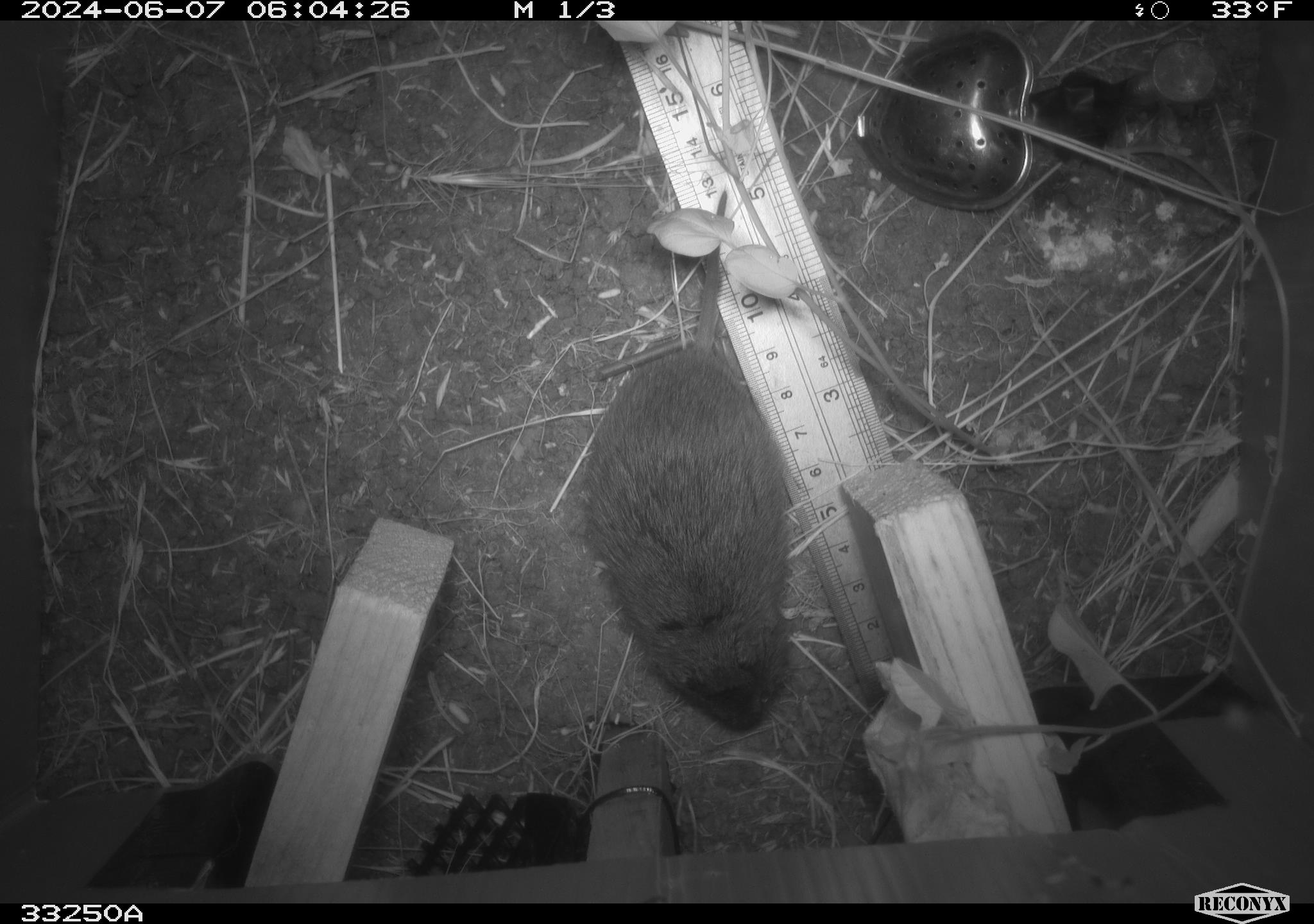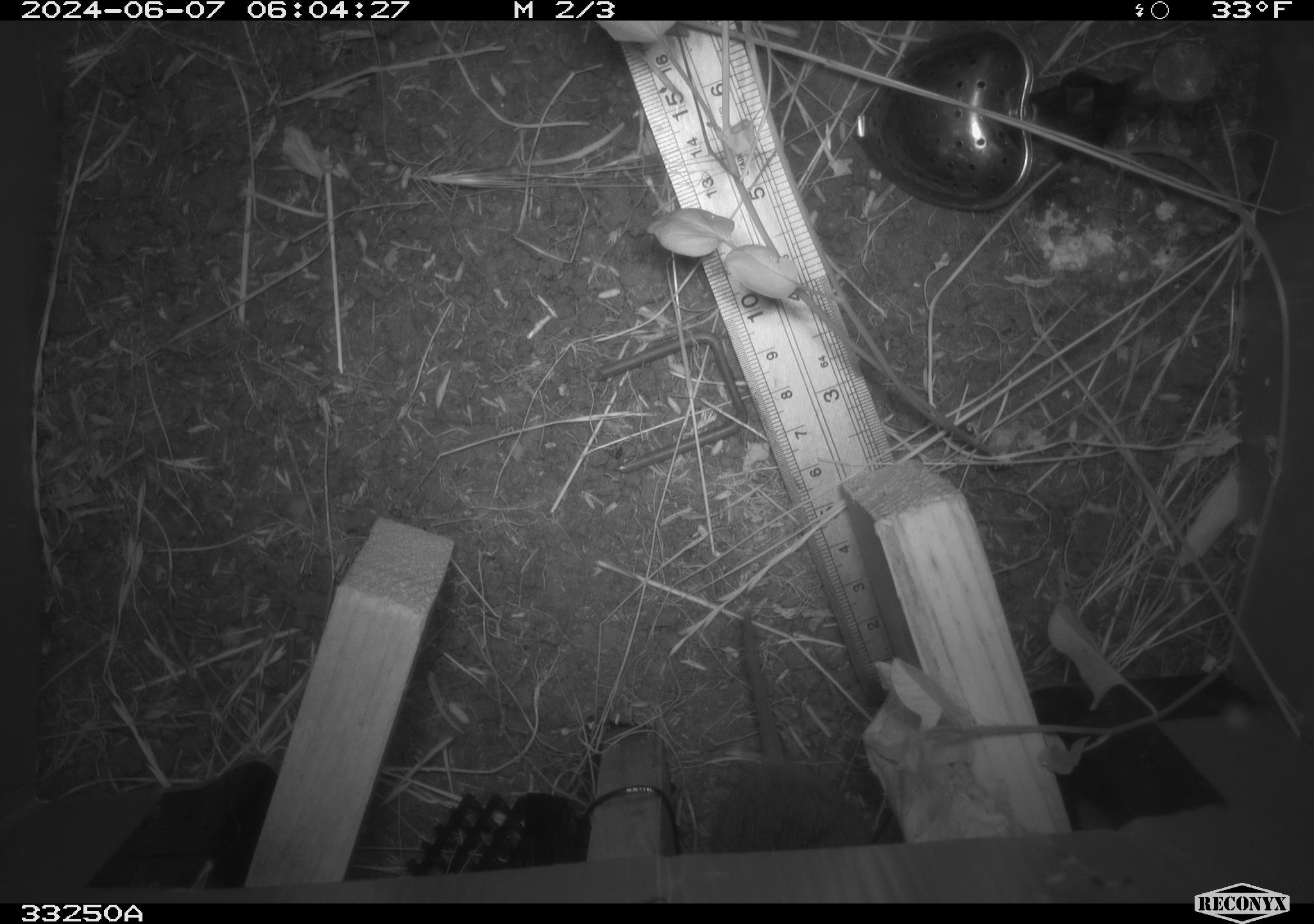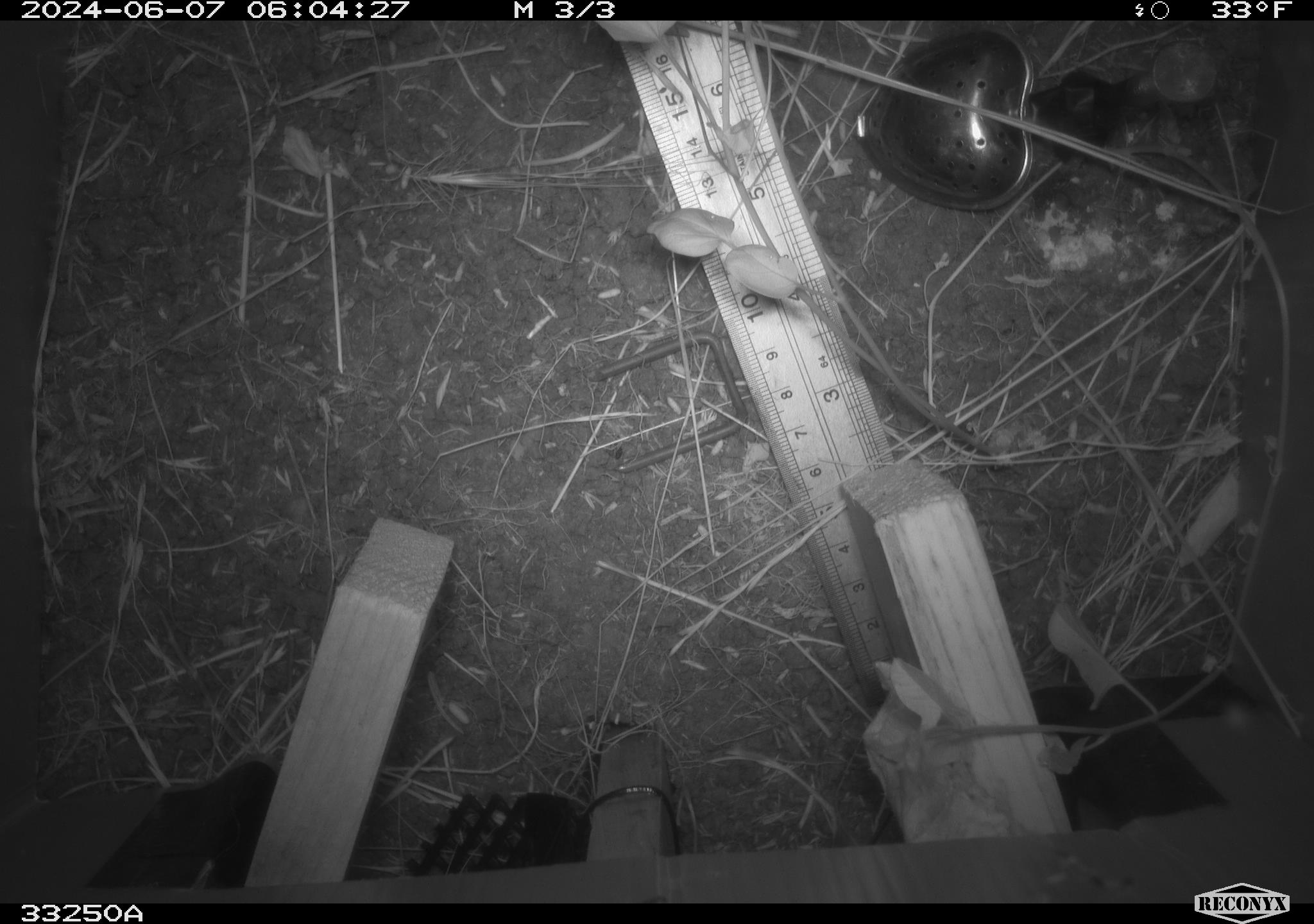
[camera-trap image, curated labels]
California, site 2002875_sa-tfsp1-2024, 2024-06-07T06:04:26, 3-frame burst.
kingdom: Animalia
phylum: Chordata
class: Mammalia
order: Rodentia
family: Cricetidae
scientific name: Arvicolinae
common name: voles, lemmings, and muskrats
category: arvicolinae subfamily